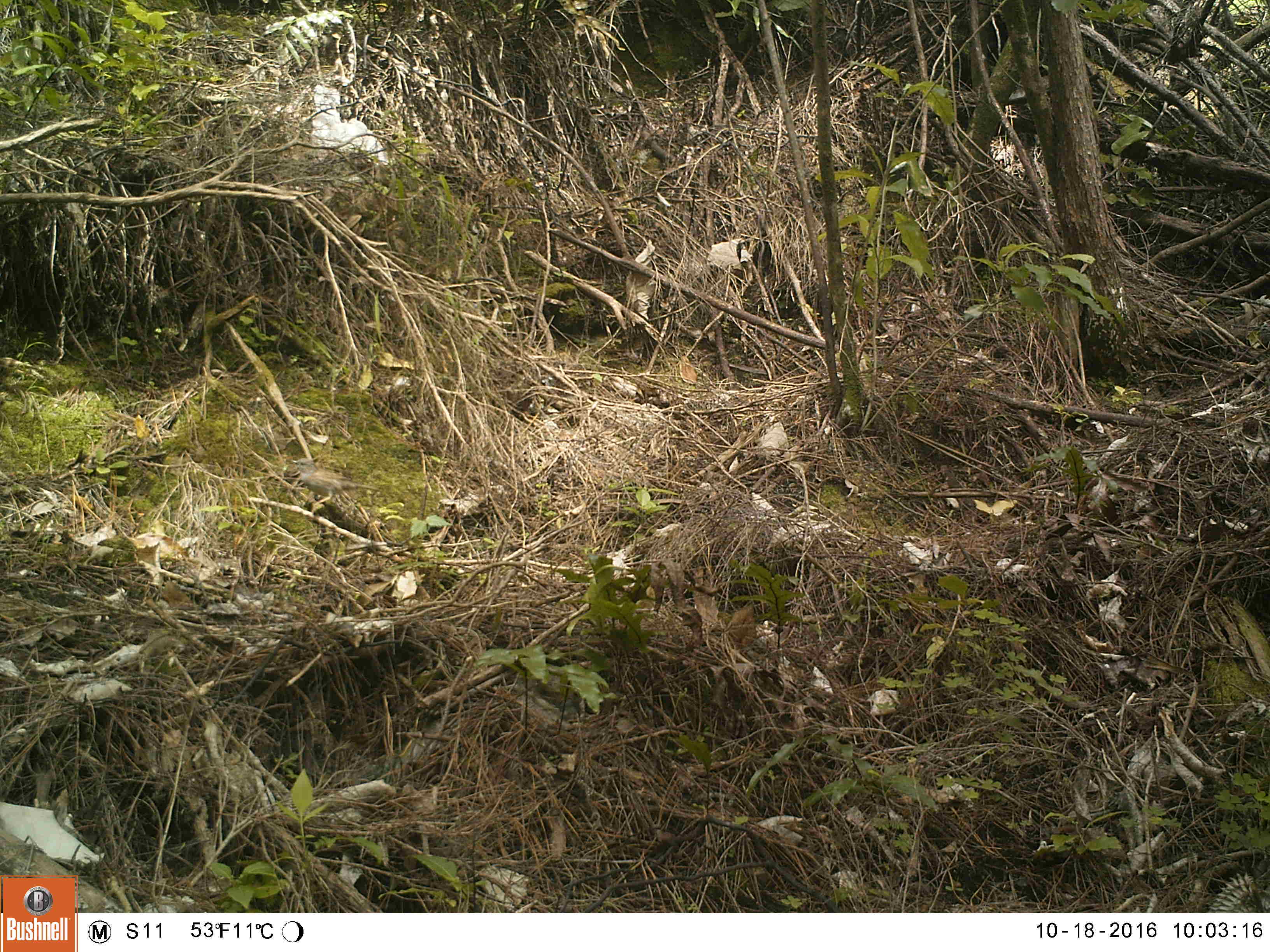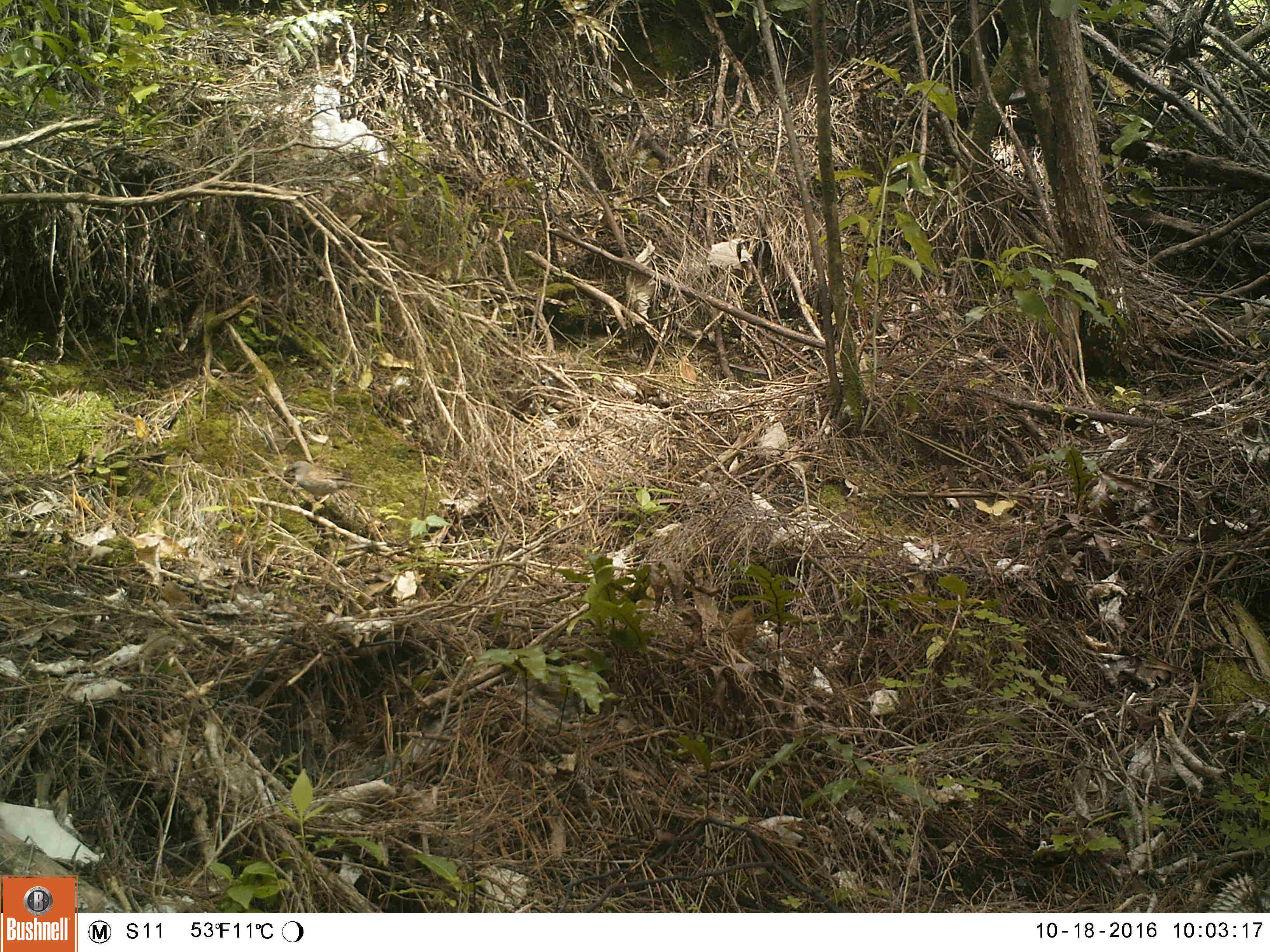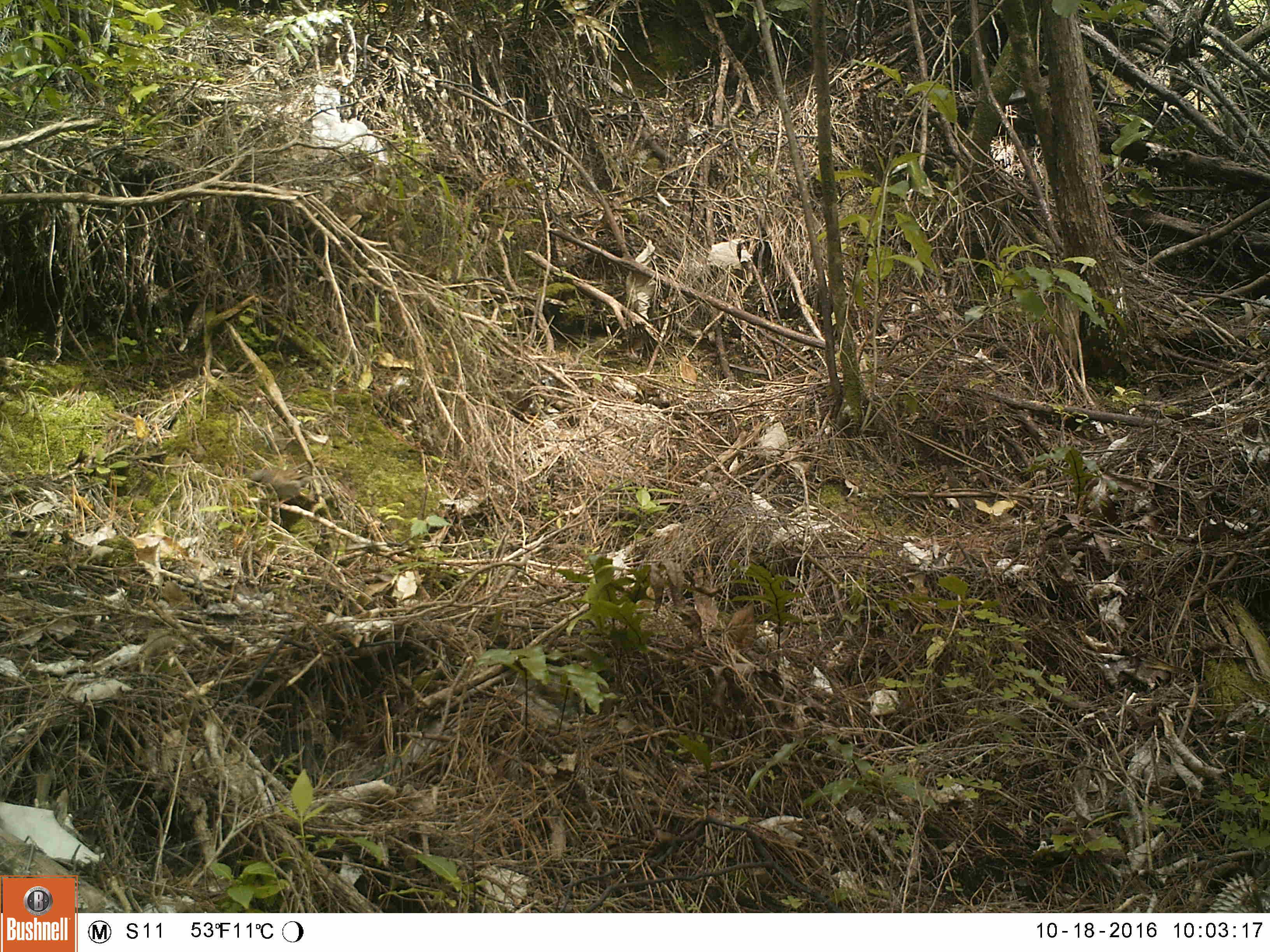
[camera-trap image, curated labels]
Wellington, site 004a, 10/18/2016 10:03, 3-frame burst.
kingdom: Animalia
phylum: Chordata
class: Aves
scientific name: Aves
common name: bird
Bird (Aves).